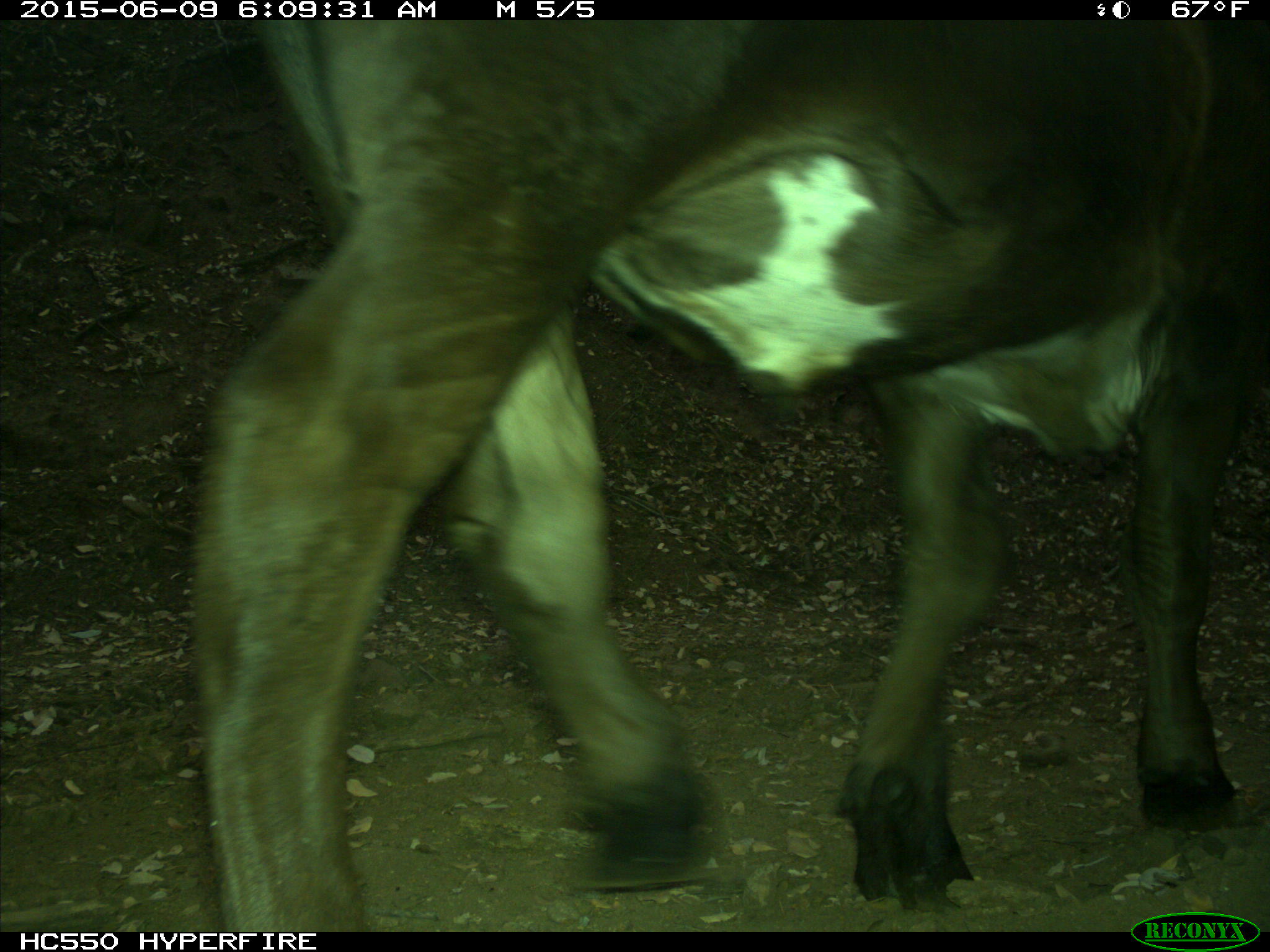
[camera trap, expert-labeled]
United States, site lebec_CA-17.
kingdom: Animalia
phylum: Chordata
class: Mammalia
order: Artiodactyla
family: Bovidae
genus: Bos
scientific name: Bos taurus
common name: domestic cow